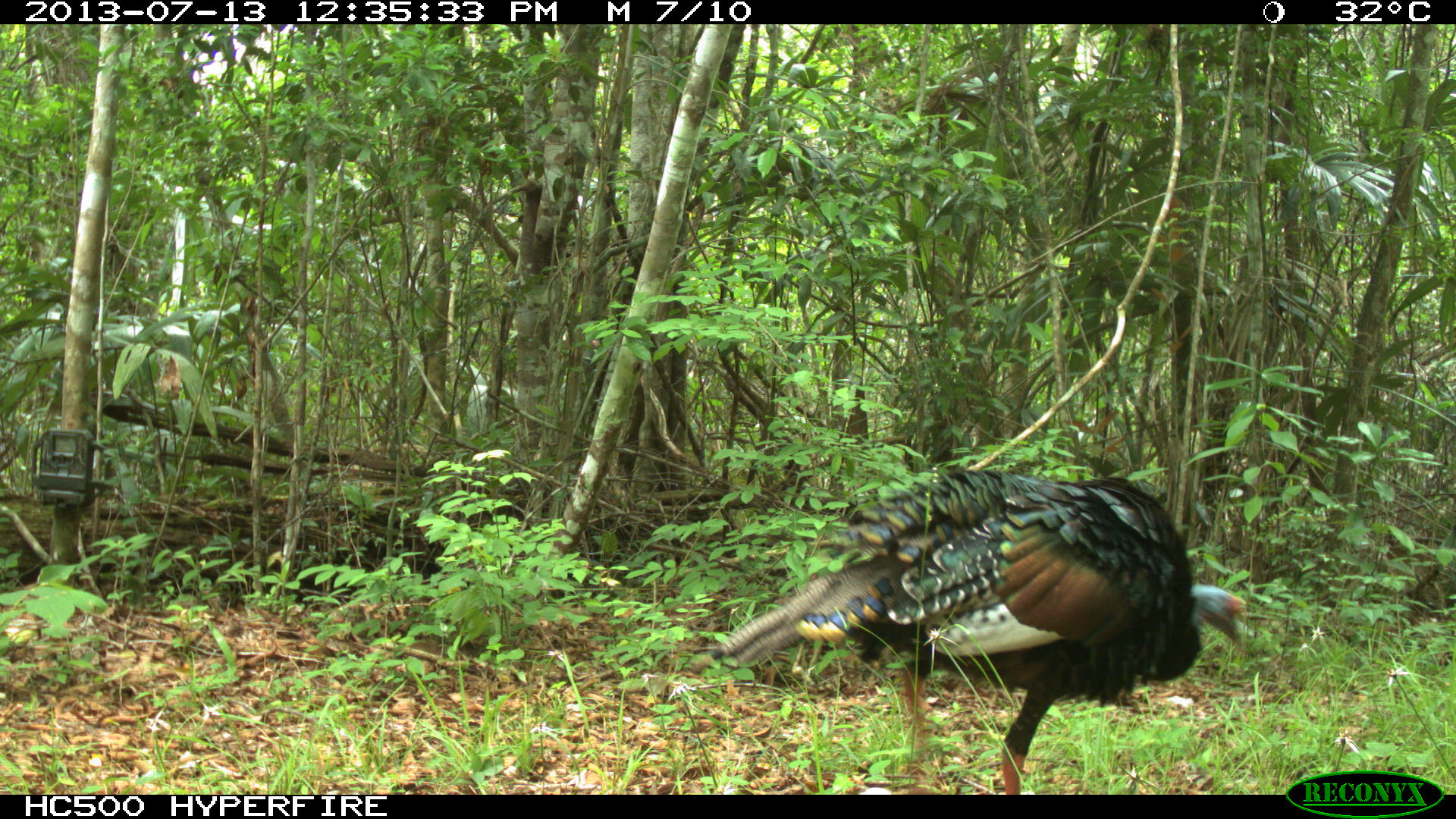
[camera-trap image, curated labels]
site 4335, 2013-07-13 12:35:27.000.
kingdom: Animalia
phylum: Chordata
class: Aves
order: Galliformes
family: Phasianidae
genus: Meleagris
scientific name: Meleagris ocellata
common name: ocellated turkey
Meleagris ocellata (ocellated turkey), count 1, sex female.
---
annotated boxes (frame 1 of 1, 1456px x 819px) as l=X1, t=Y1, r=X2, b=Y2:
meleagris ocellata: l=709, t=465, r=1249, b=794